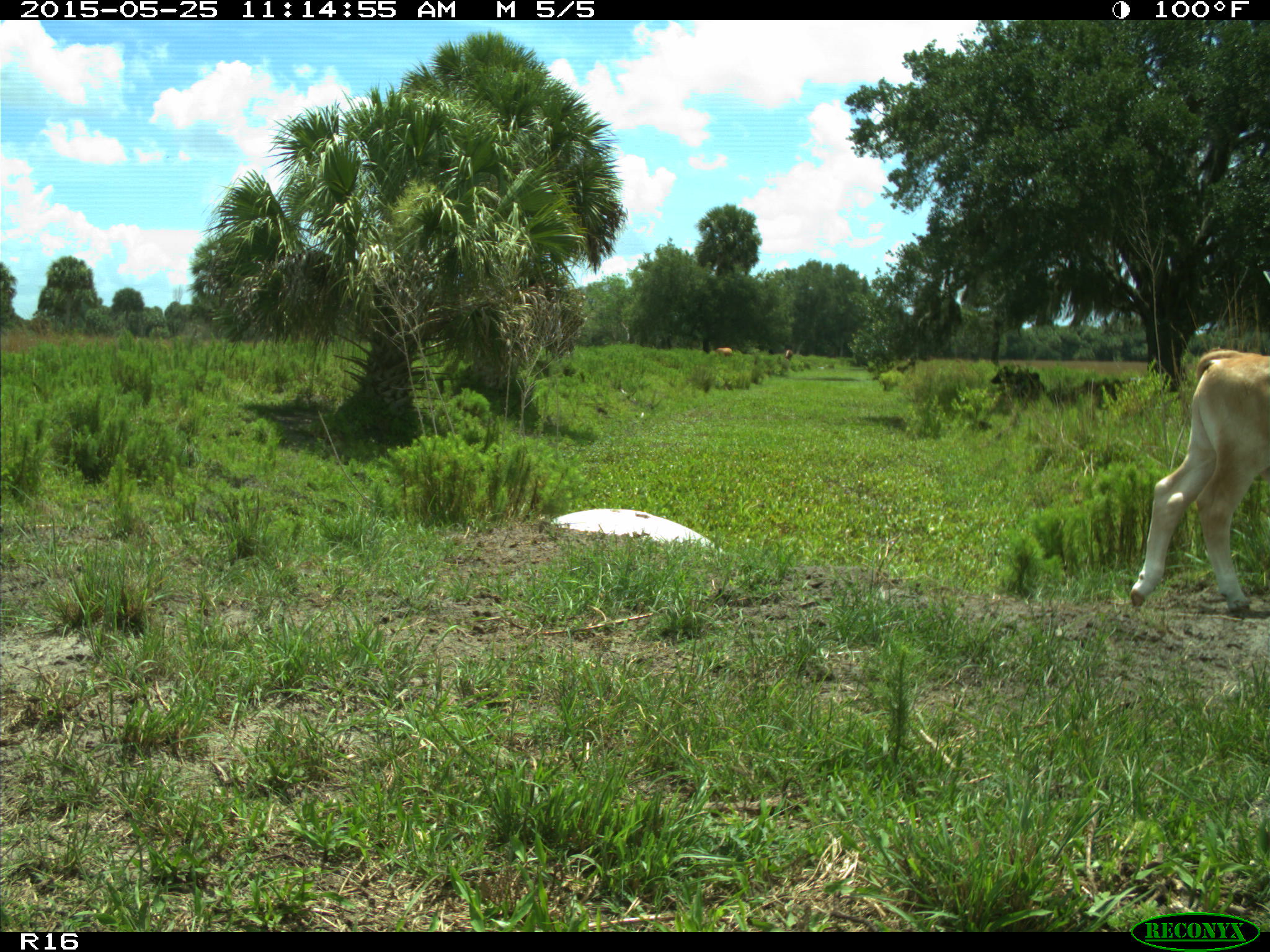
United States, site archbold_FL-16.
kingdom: Animalia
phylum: Chordata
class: Mammalia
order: Artiodactyla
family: Bovidae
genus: Bos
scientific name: Bos taurus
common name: domestic cow